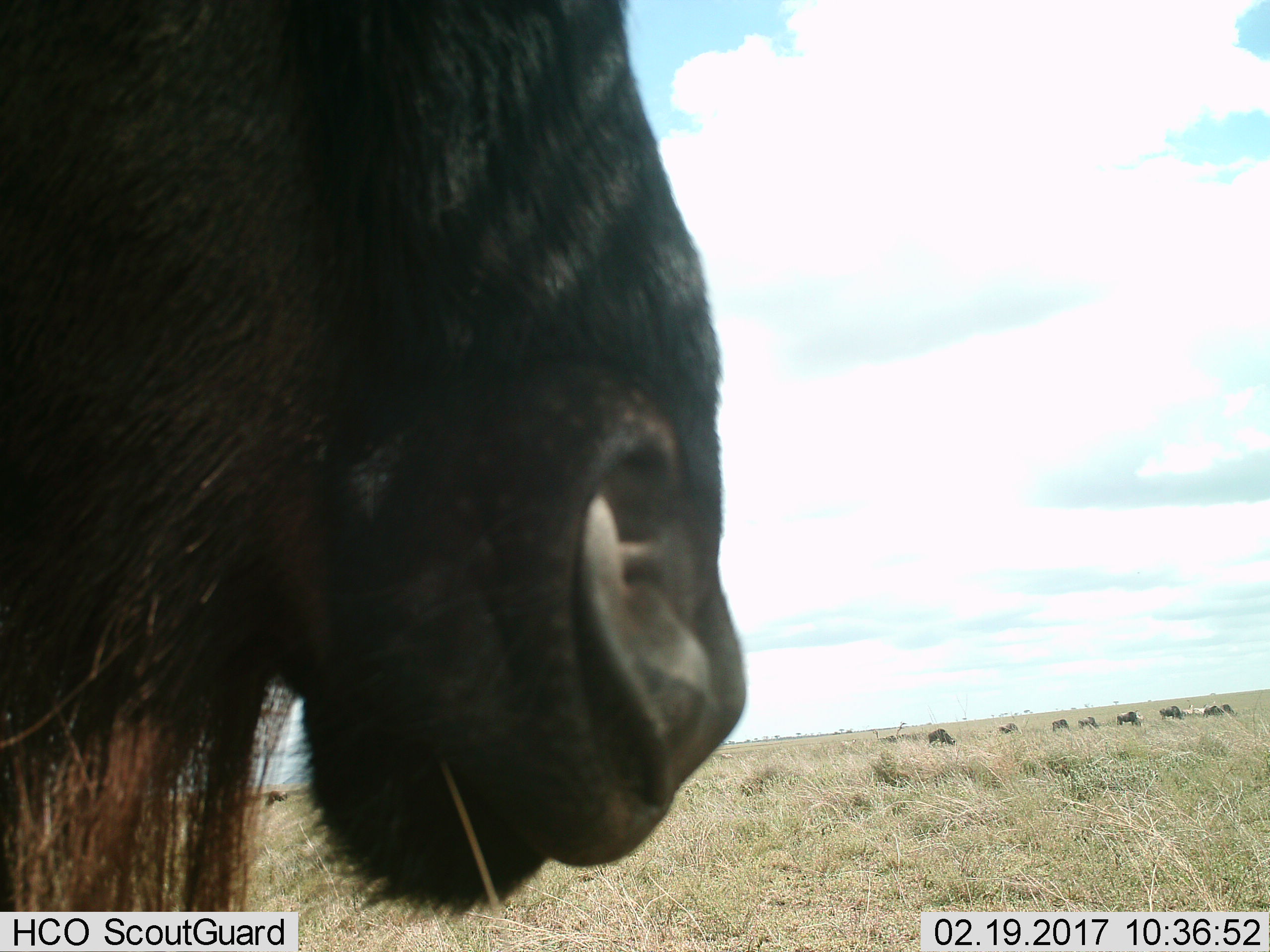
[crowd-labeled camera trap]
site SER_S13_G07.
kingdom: Animalia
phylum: Chordata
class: Mammalia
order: Artiodactyla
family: Bovidae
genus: Connochaetes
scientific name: Connochaetes taurinus taurinus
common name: blue wildebeest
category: wildebeestblue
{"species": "wildebeestblue (blue wildebeest) (Connochaetes taurinus taurinus)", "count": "9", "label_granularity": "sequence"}